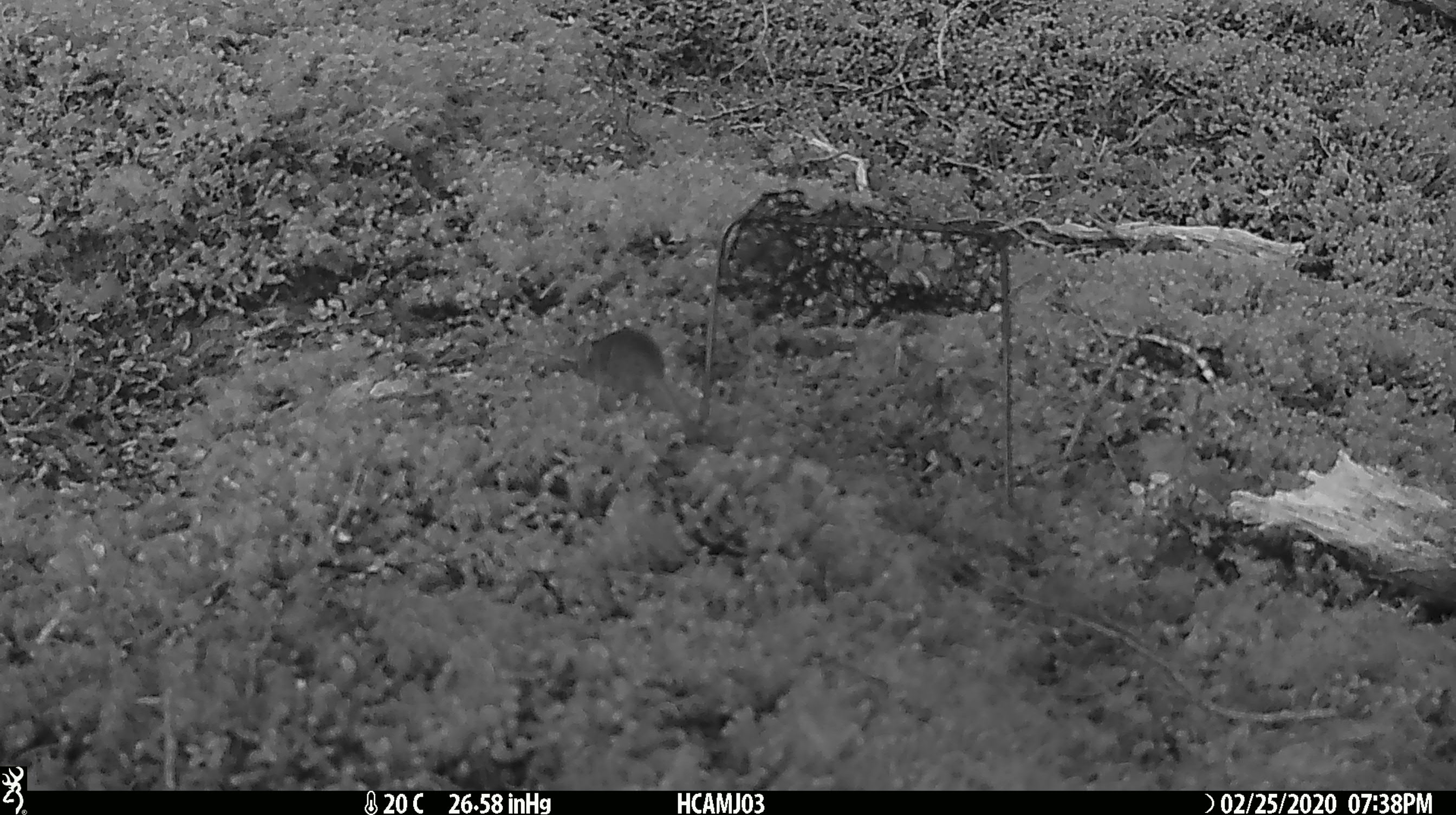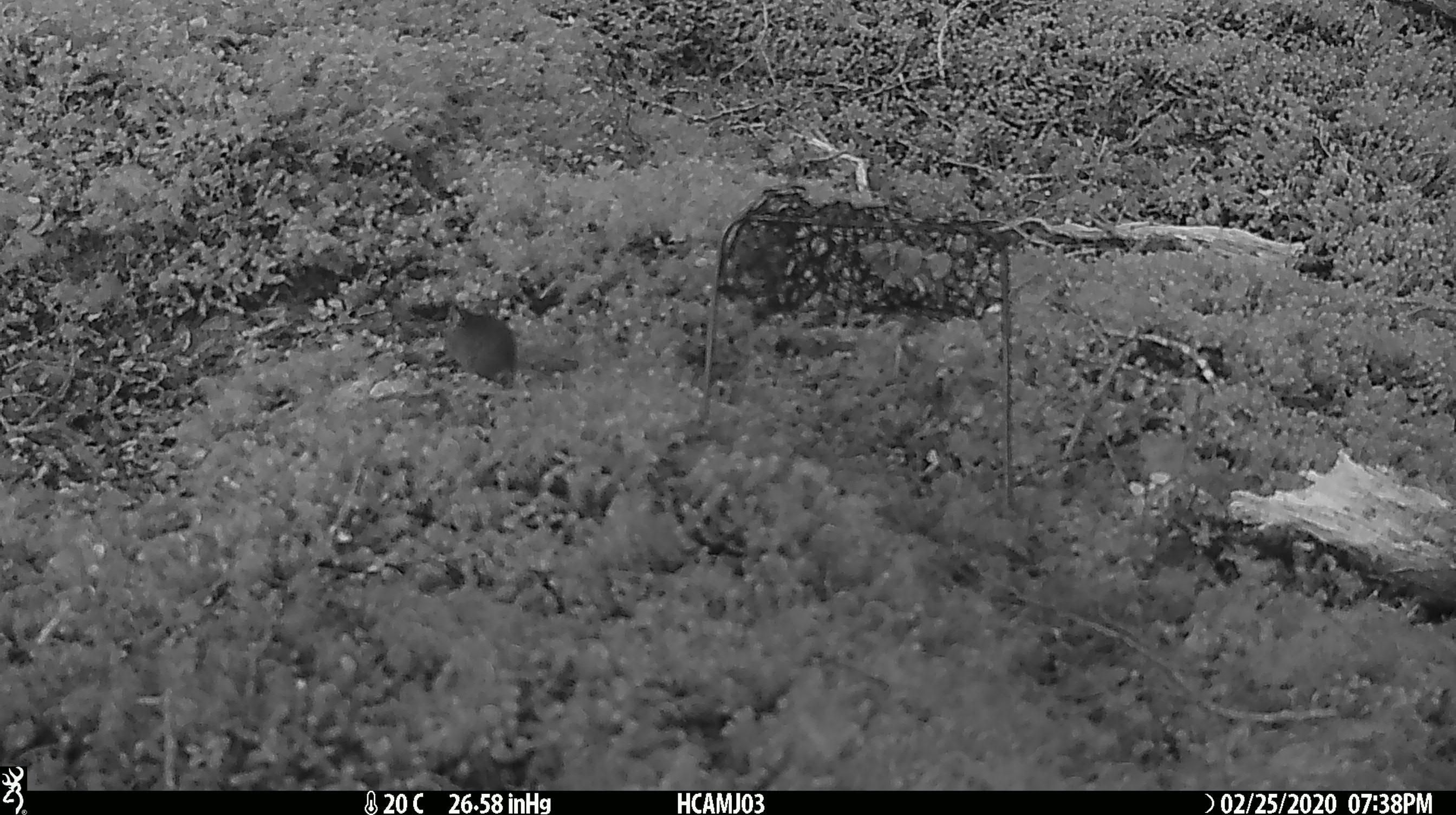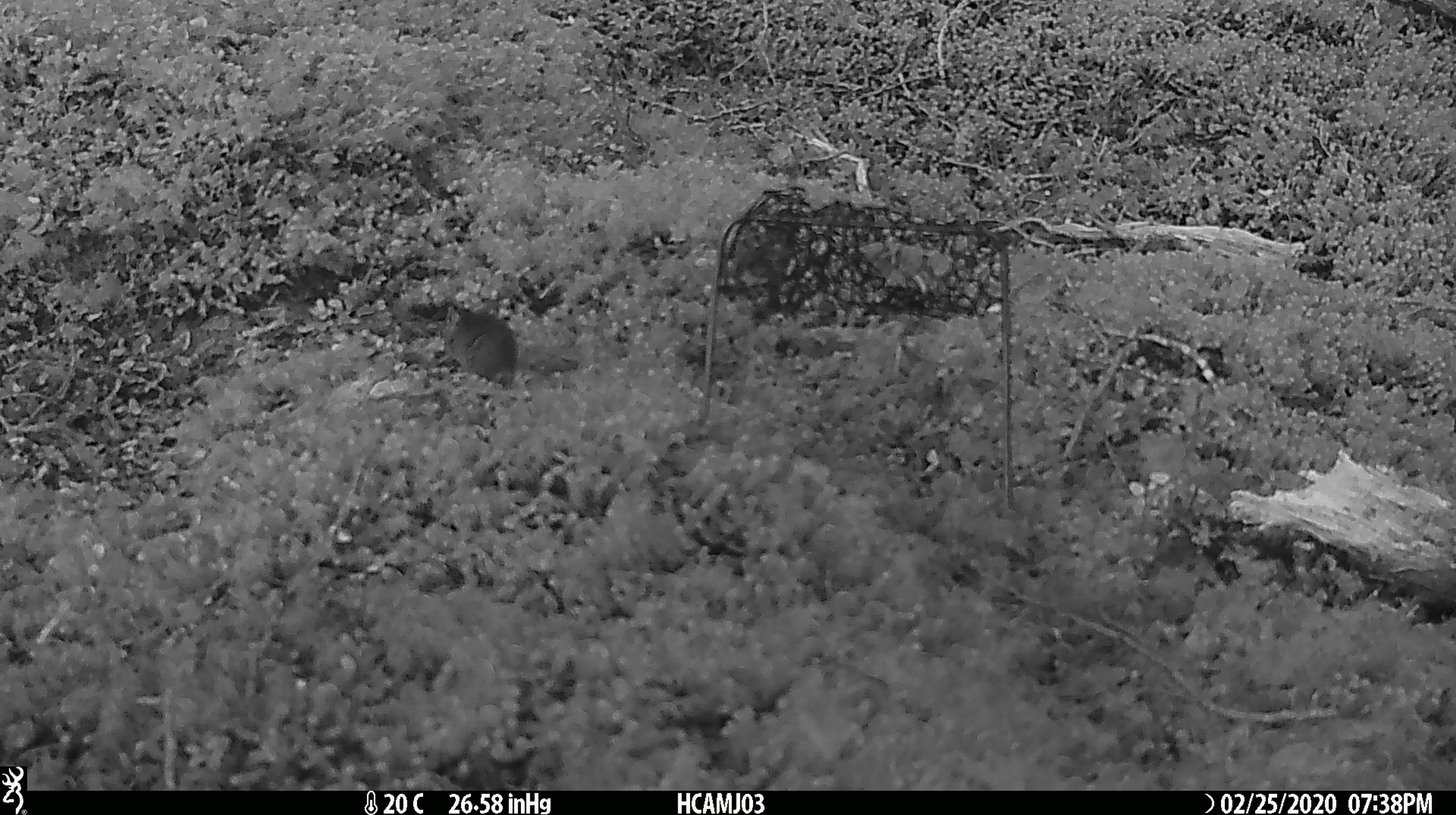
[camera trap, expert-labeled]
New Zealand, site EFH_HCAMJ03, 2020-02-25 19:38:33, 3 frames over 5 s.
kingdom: Animalia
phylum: Chordata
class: Mammalia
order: Rodentia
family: Muridae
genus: Mus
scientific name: Mus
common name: mouse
Mouse (Mus).